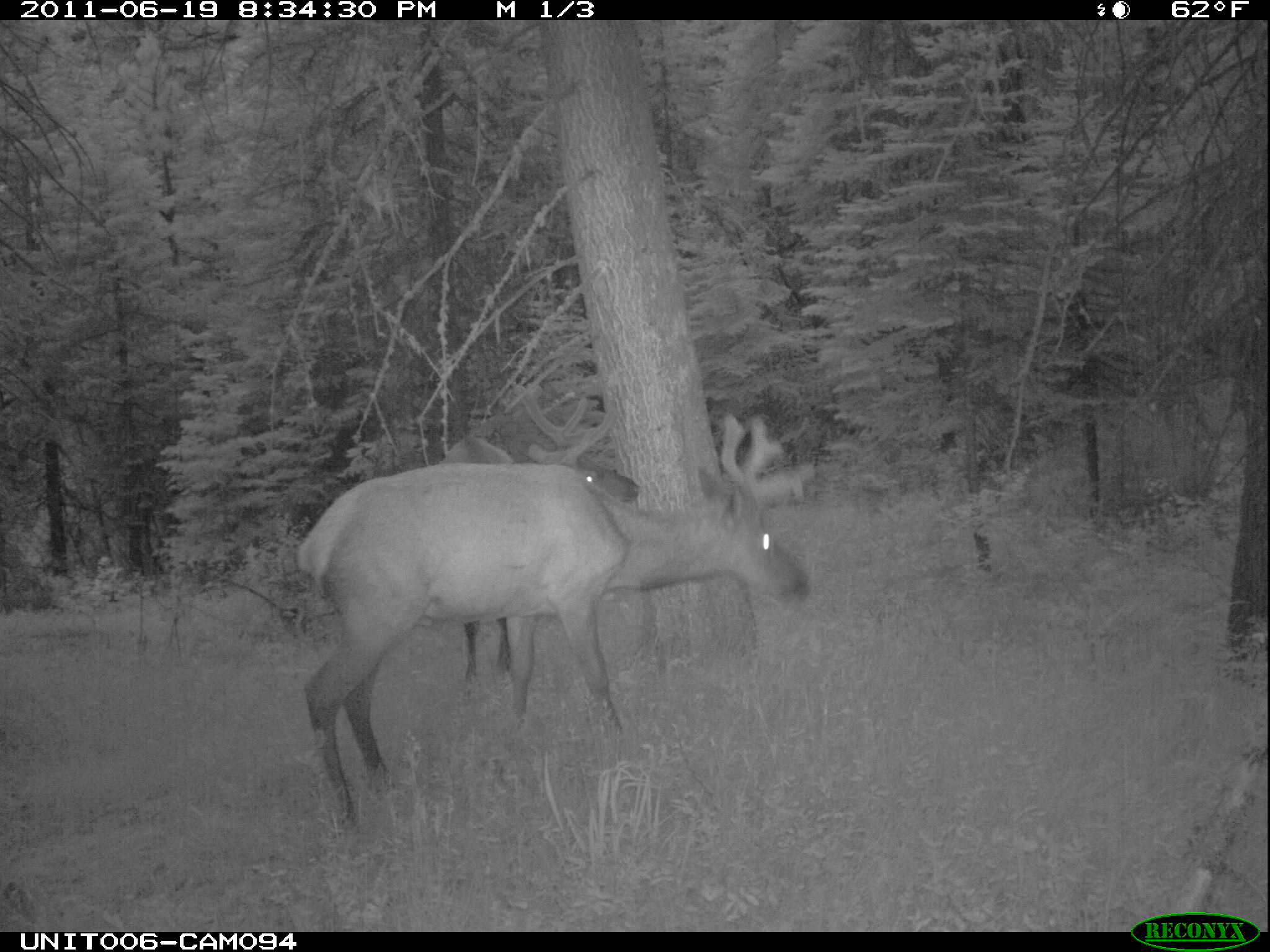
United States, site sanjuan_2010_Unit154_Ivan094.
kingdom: Animalia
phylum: Chordata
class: Mammalia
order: Artiodactyla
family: Cervidae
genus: Cervus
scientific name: Cervus elaphus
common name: red deer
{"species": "Cervus elaphus (red deer)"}